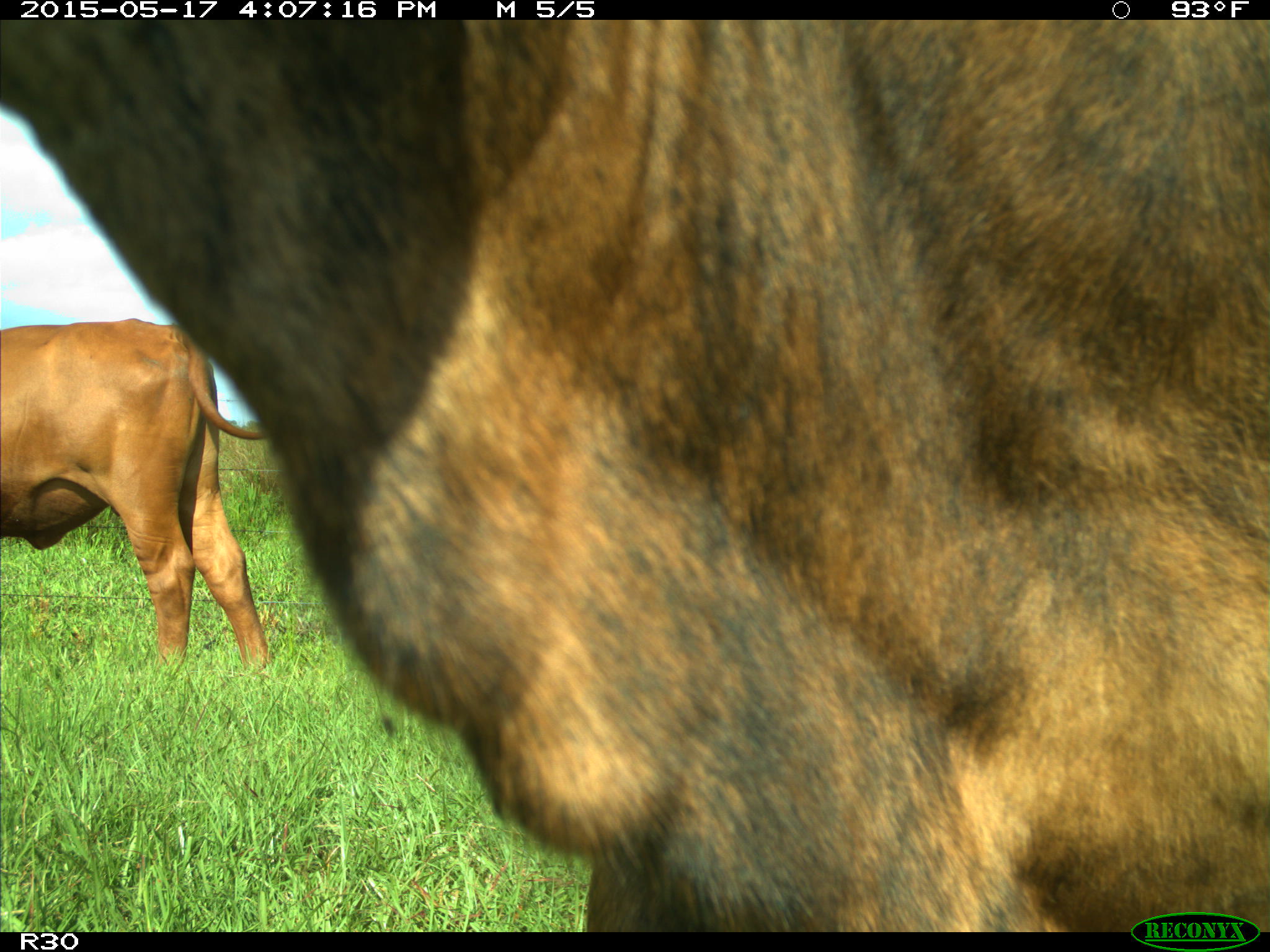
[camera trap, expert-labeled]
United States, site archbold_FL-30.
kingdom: Animalia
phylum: Chordata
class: Mammalia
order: Artiodactyla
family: Bovidae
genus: Bos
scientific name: Bos taurus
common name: domestic cow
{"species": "Bos taurus (domestic cow)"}